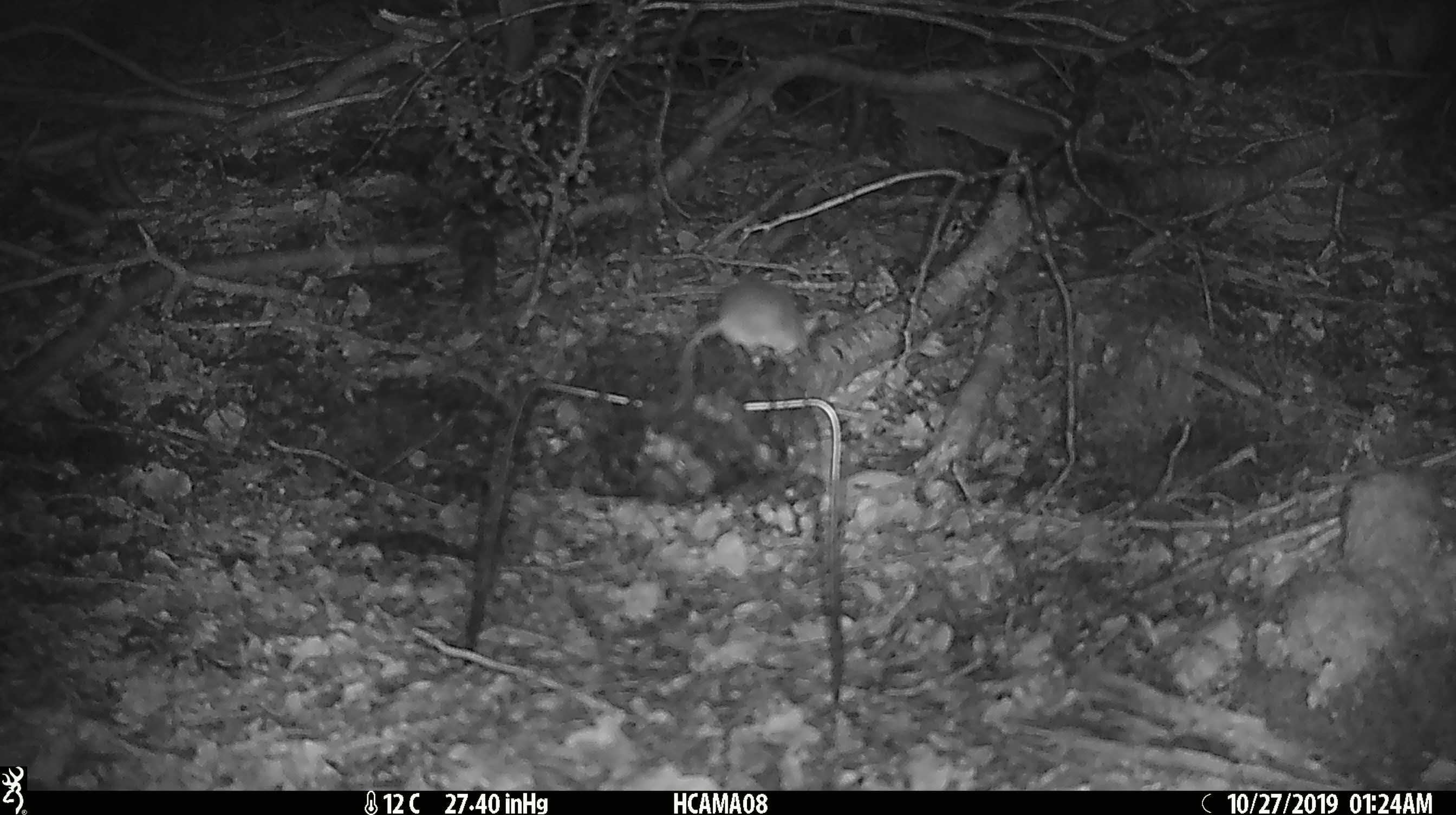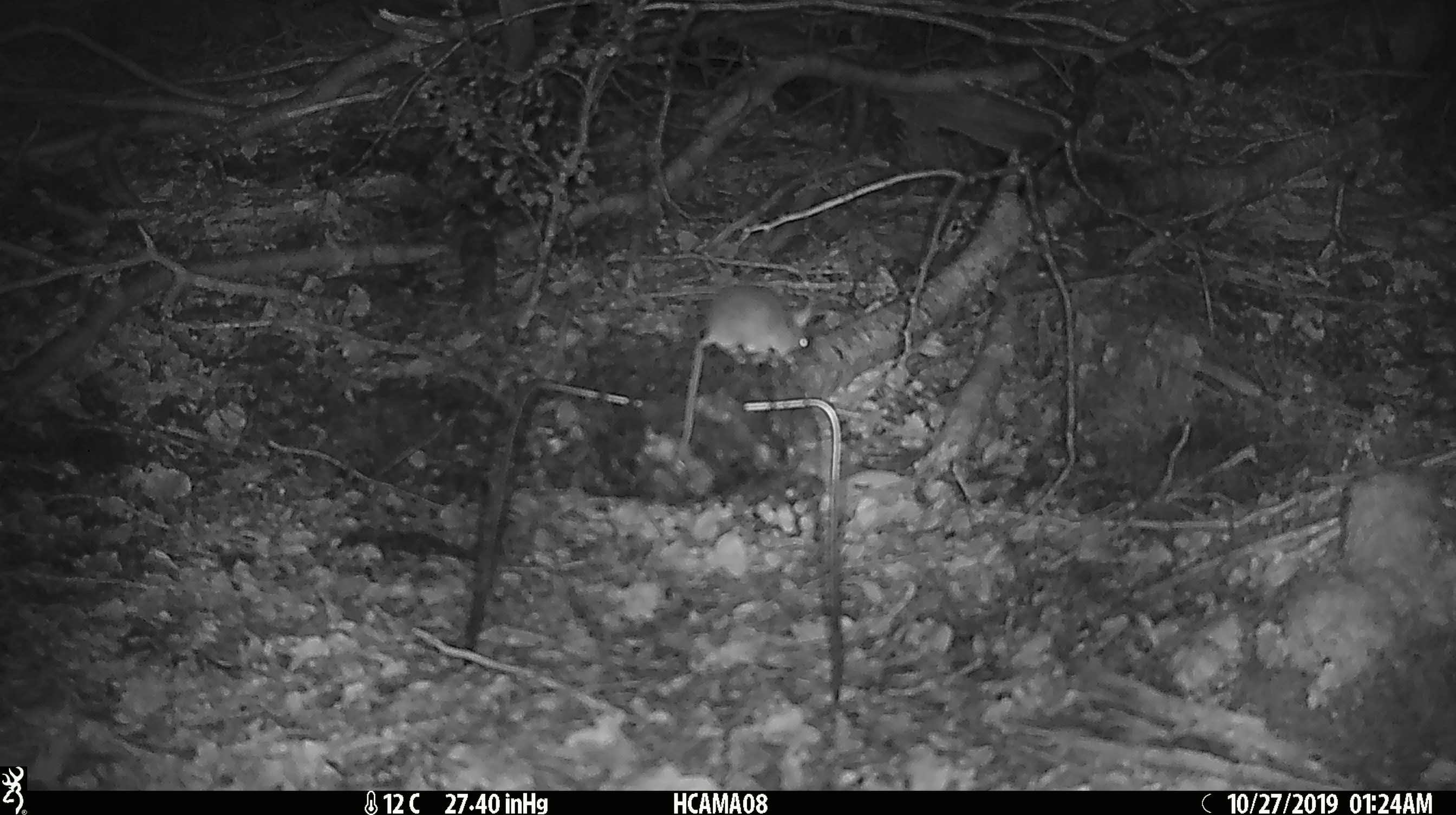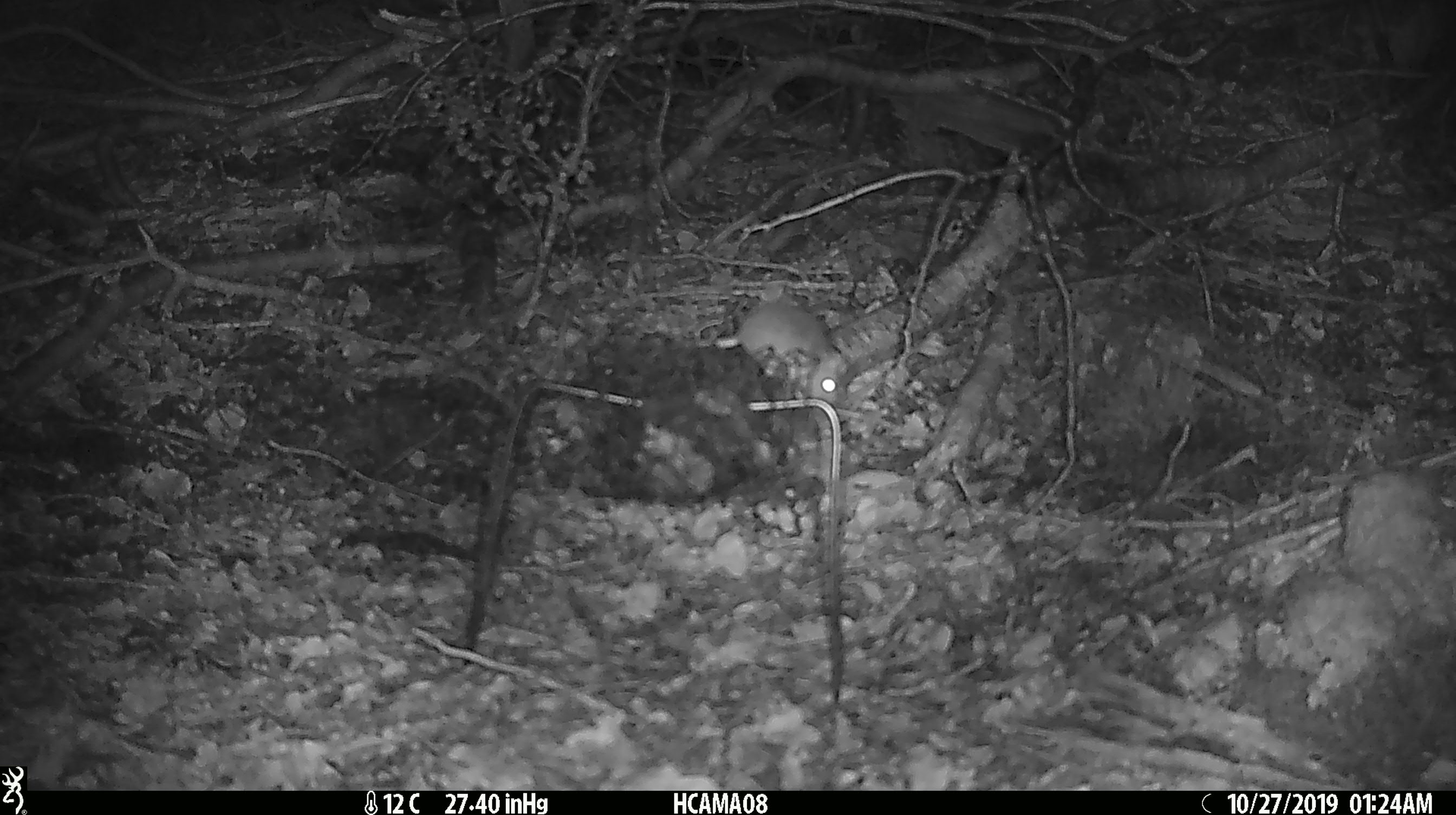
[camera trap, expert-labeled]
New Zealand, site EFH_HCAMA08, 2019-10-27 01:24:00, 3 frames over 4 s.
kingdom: Animalia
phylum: Chordata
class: Mammalia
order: Rodentia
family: Muridae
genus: Mus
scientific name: Mus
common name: mouse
Mouse (Mus).